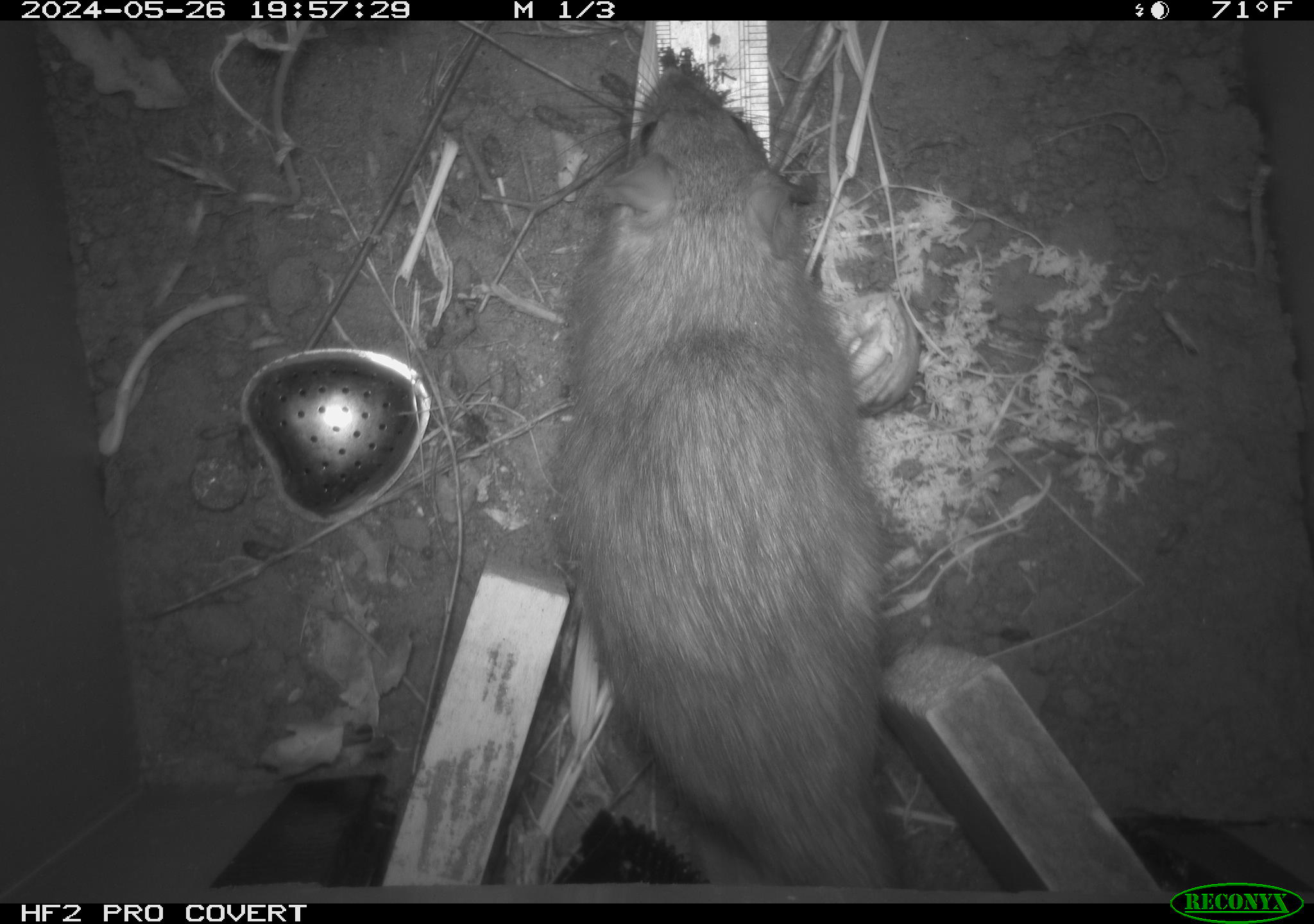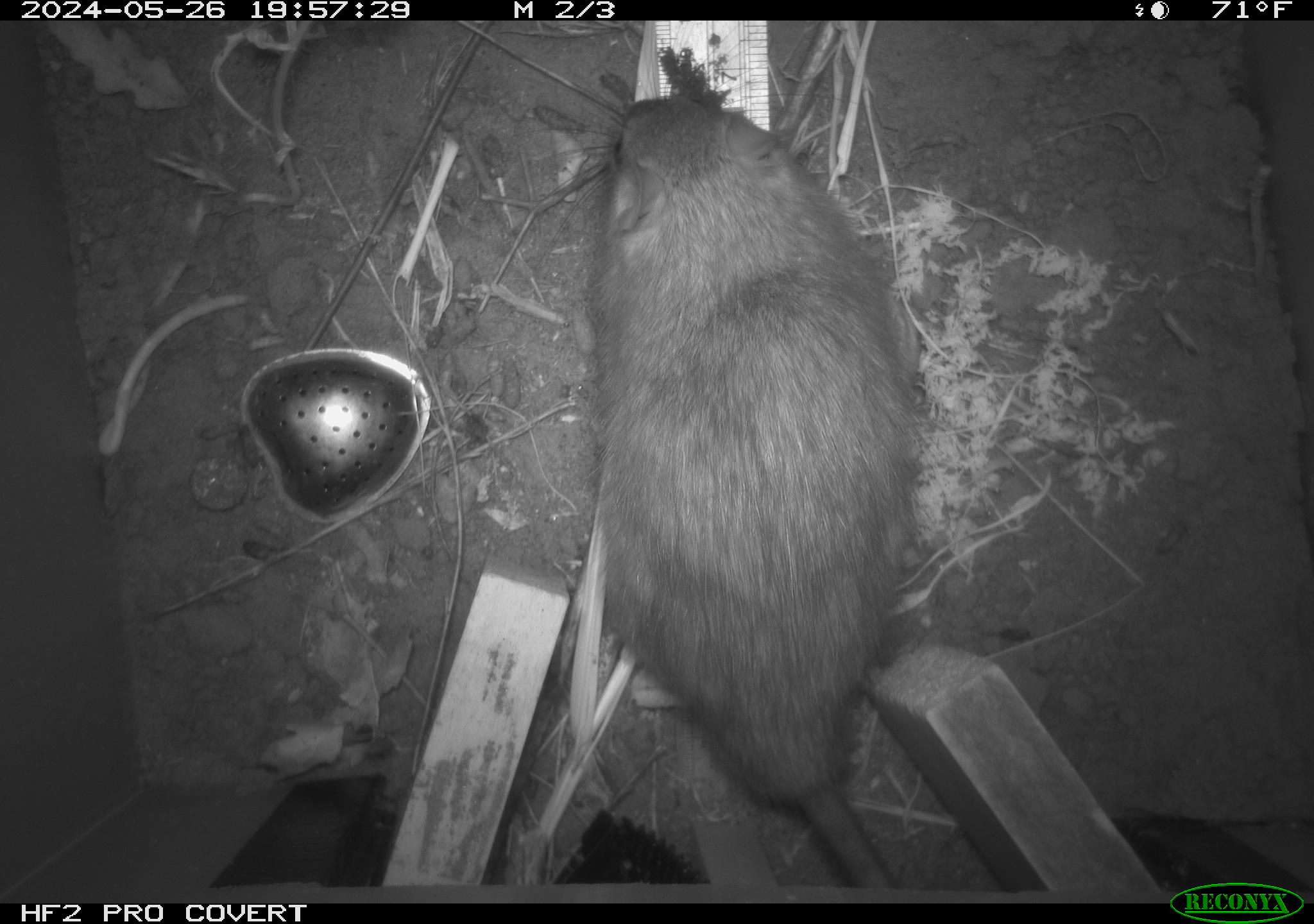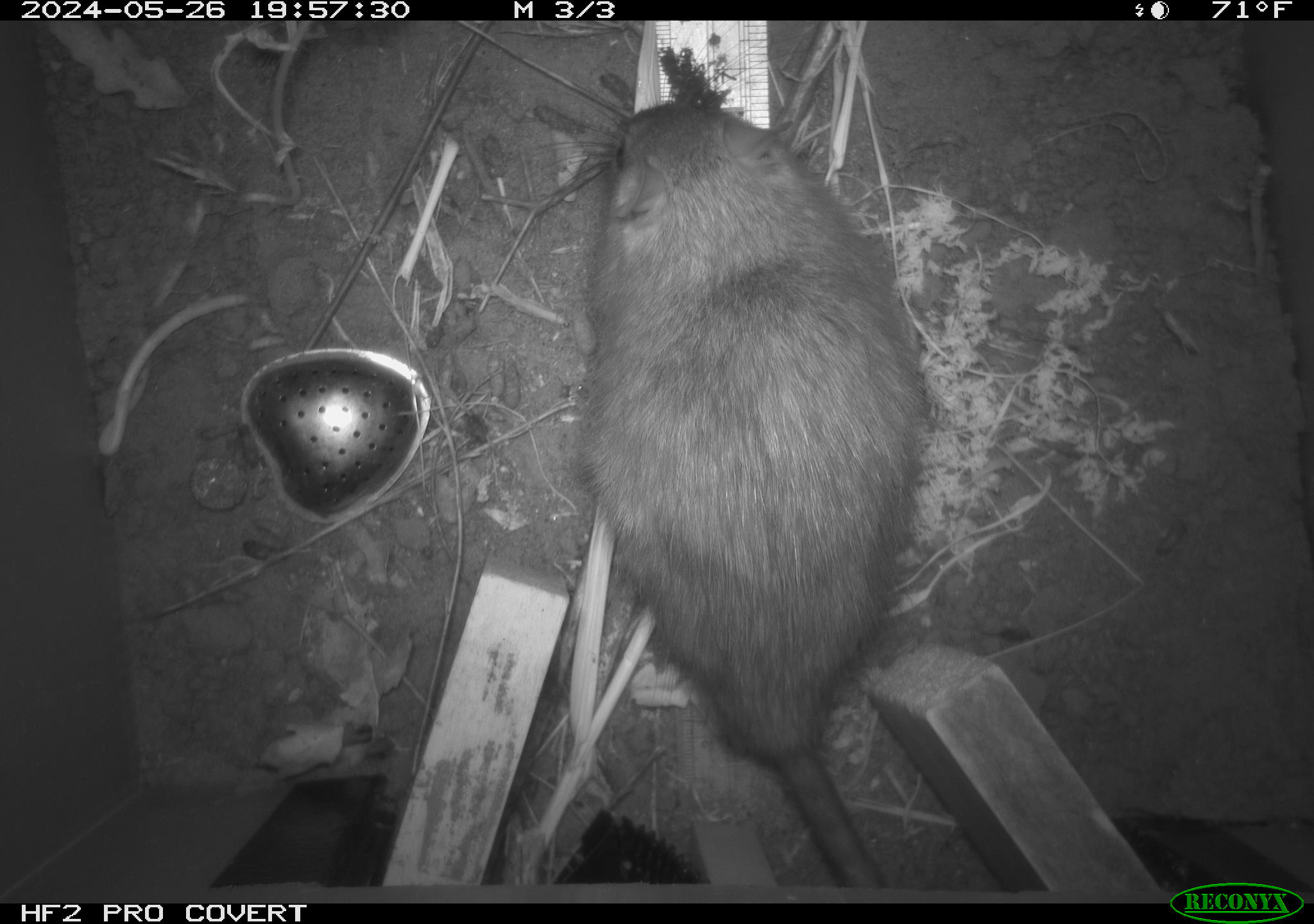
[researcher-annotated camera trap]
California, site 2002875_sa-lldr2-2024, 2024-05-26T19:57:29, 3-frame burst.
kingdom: Animalia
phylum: Chordata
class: Mammalia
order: Rodentia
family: Muridae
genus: Rattus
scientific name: Rattus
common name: rat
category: rattus species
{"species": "rattus species (rat) (Rattus)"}